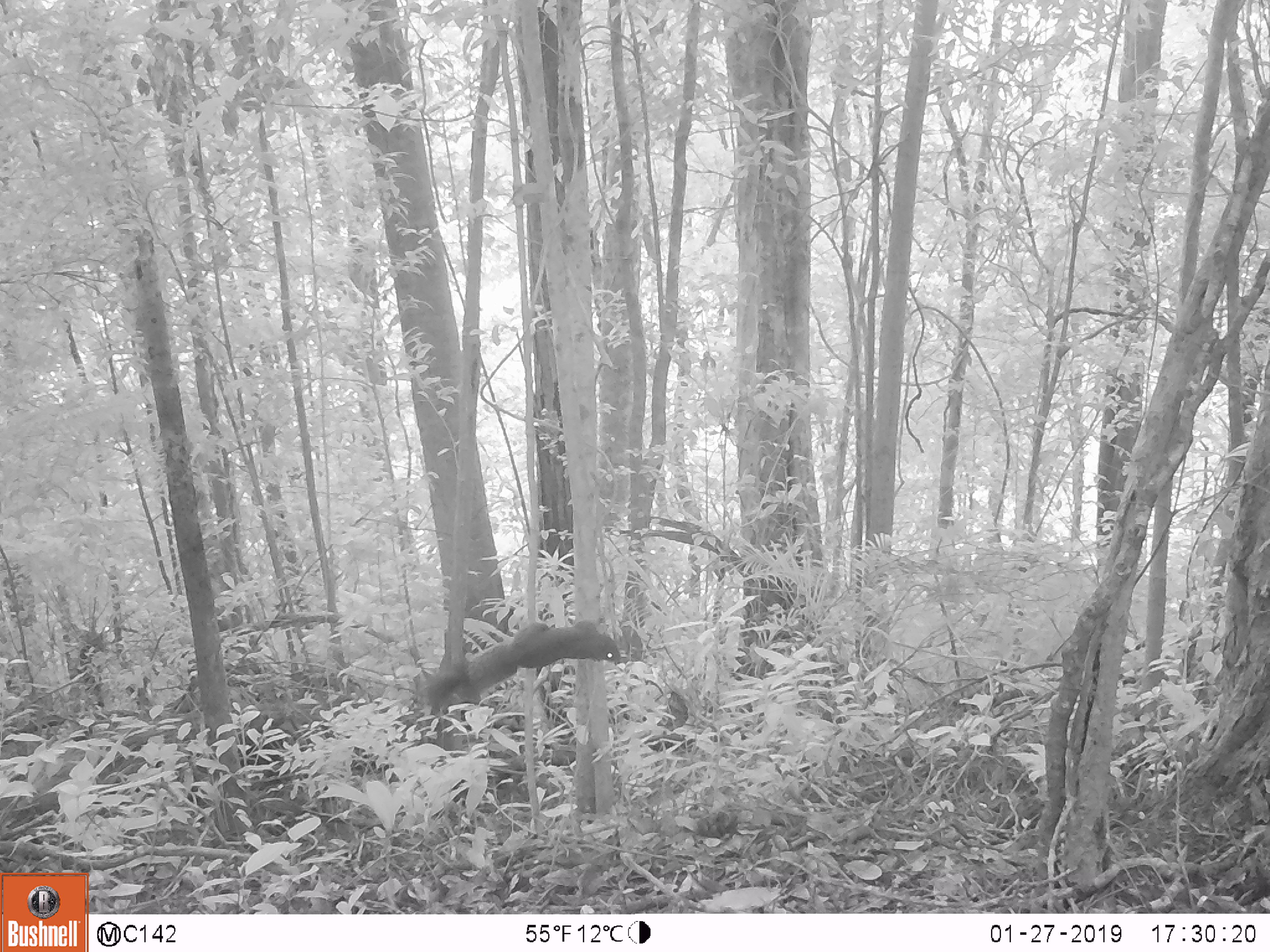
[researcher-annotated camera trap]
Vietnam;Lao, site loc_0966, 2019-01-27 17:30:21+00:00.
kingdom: Animalia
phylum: Chordata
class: Mammalia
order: Rodentia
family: Sciuridae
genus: Sciurus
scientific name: Sciurus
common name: squirrel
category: unidentified squirrel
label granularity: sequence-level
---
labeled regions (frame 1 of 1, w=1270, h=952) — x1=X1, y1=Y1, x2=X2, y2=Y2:
unidentified squirrel: x1=417, y1=620, x2=621, y2=712